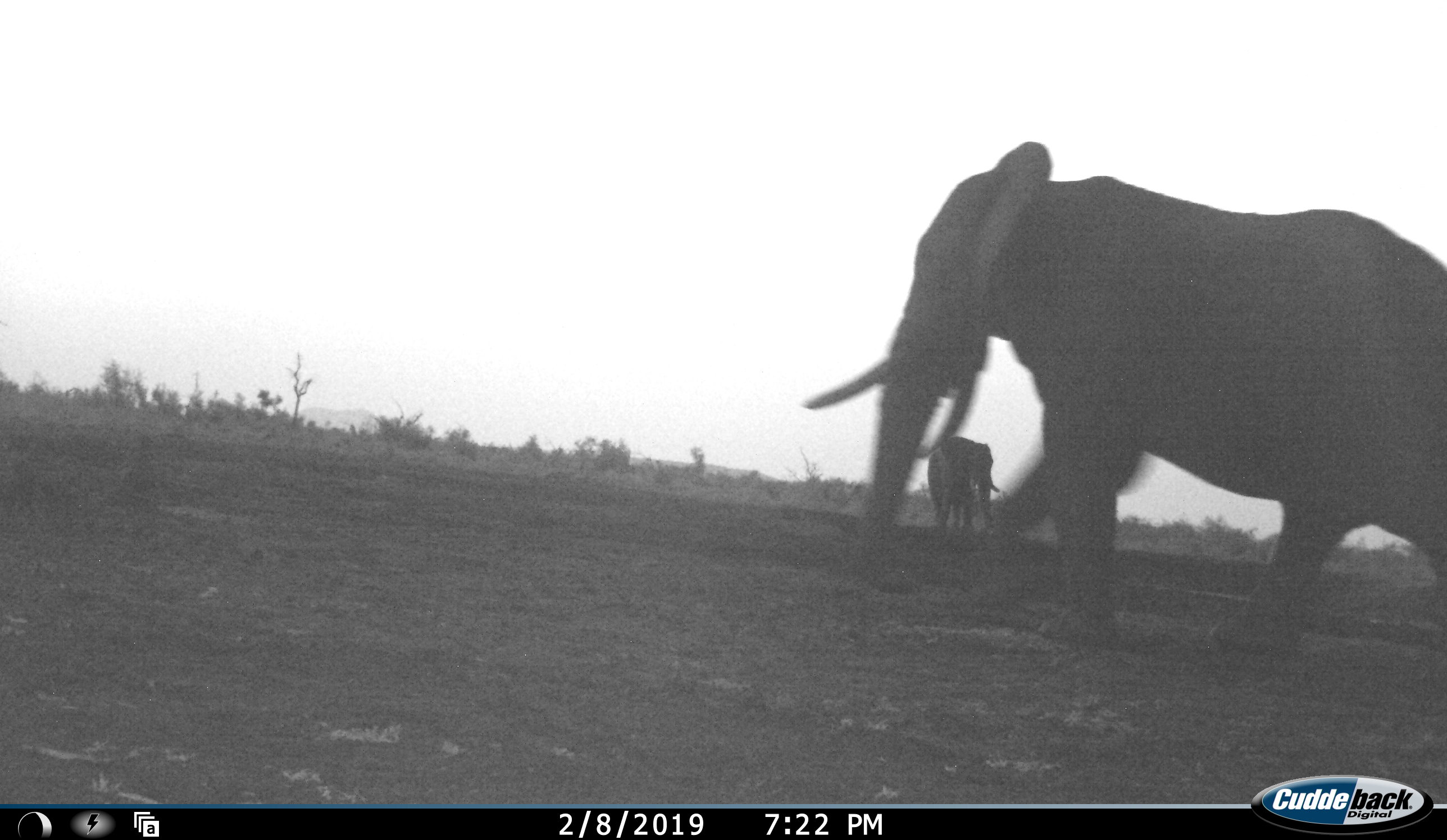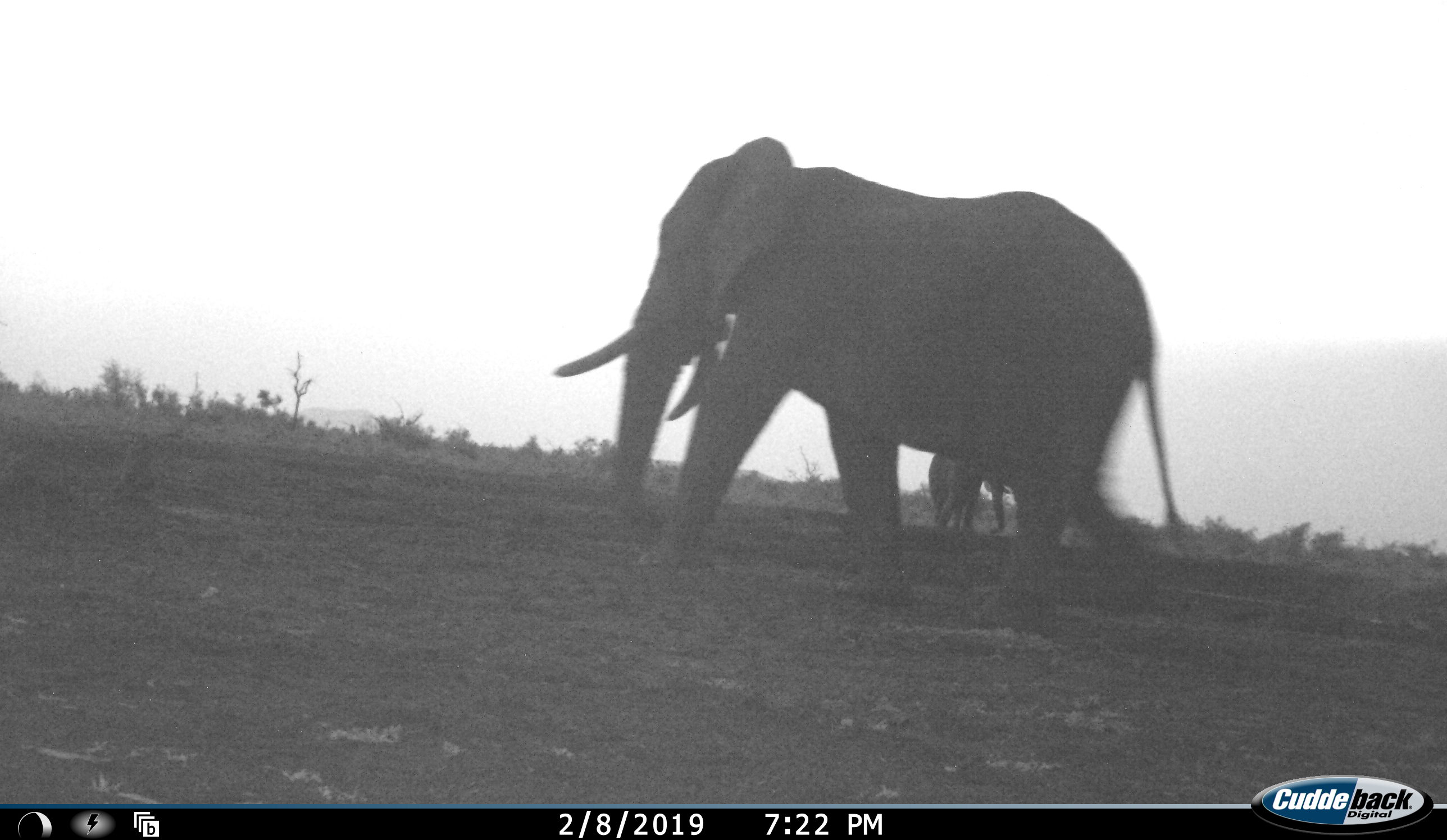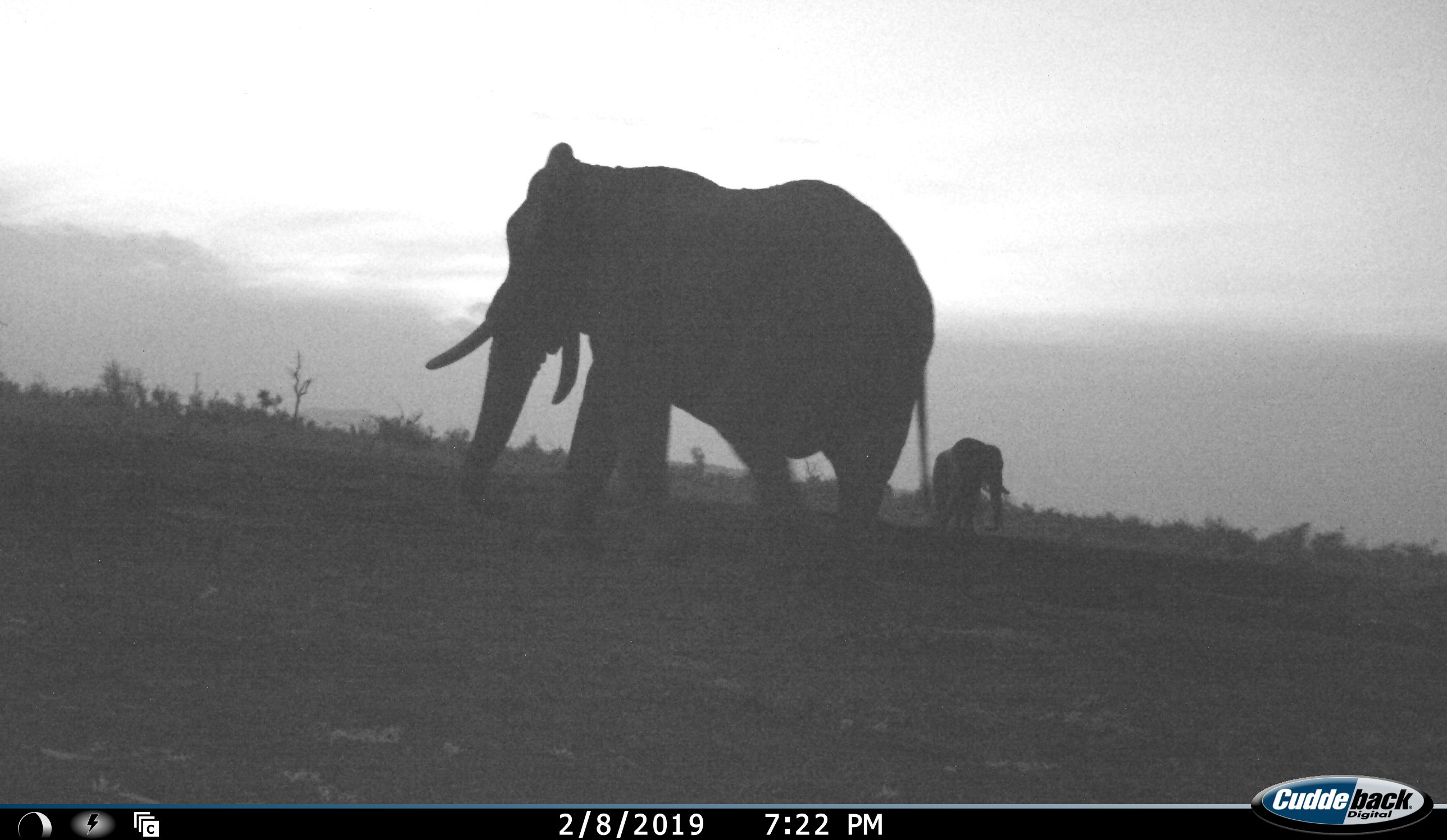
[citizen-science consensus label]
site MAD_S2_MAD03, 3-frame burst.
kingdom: Animalia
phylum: Chordata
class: Mammalia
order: Proboscidea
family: Elephantidae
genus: Loxodonta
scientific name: Loxodonta africana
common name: african bush elephant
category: elephant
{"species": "elephant (african bush elephant) (Loxodonta africana)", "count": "2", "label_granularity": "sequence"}